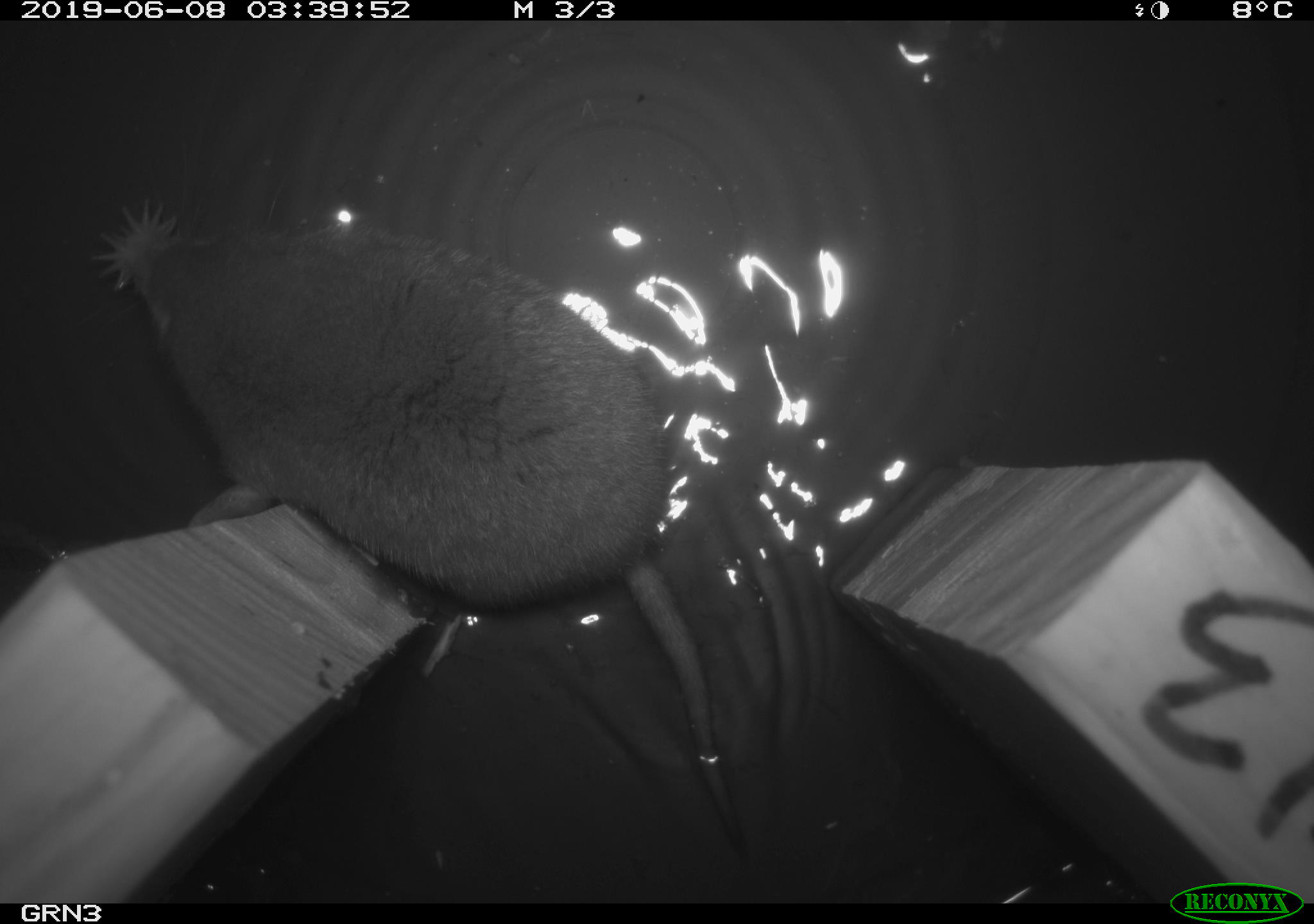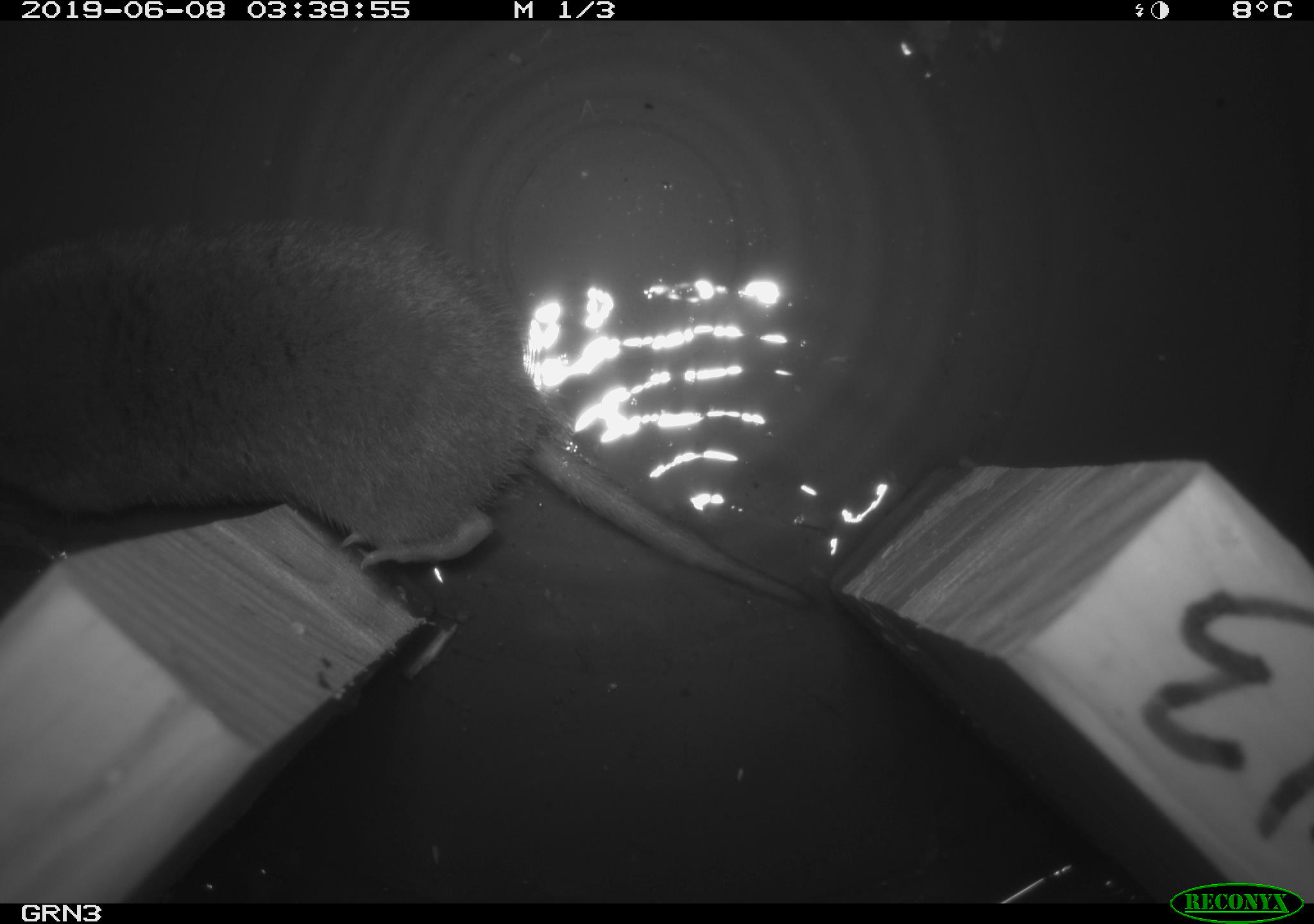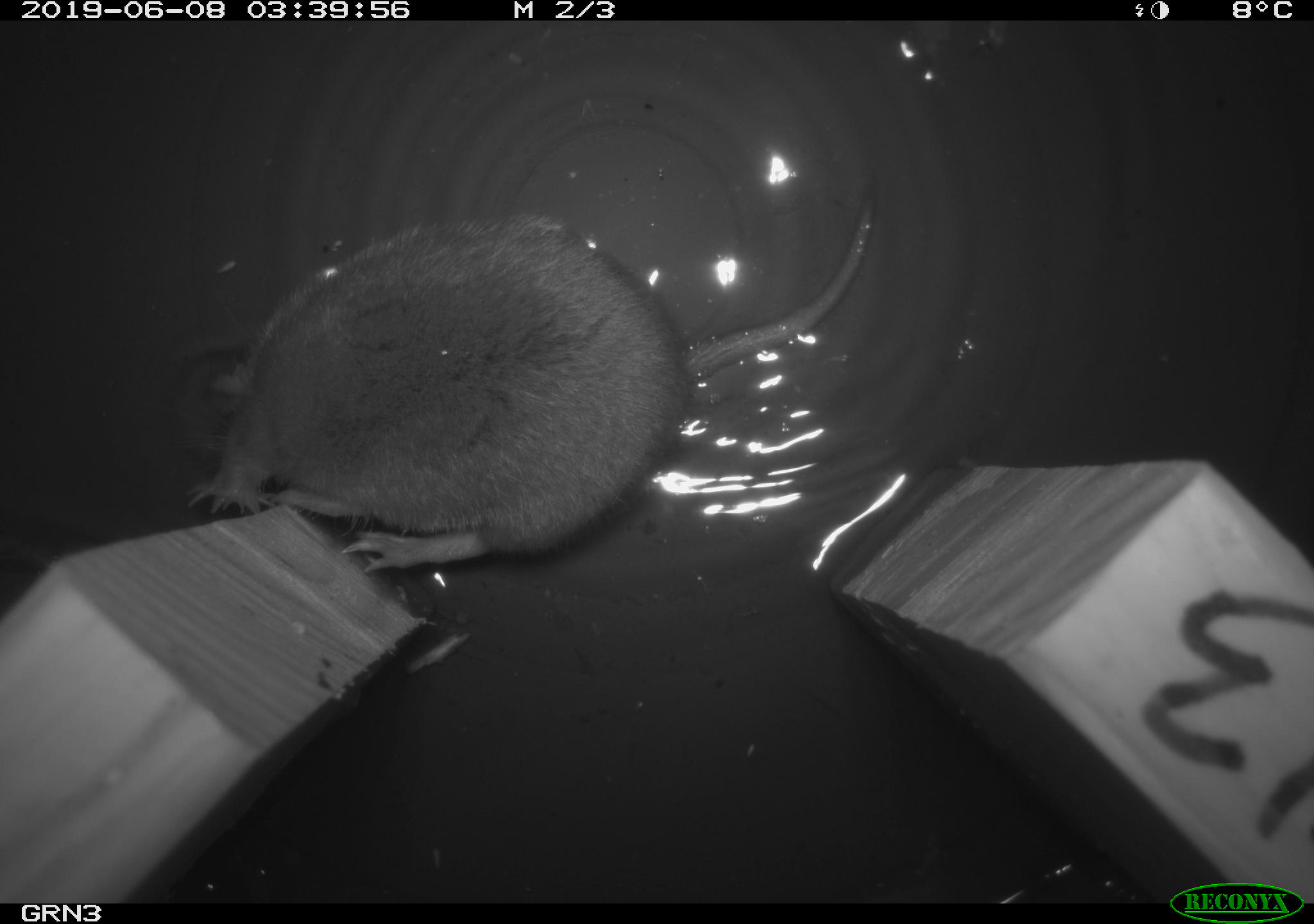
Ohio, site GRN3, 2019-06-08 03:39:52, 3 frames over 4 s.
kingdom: Animalia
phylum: Chordata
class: Mammalia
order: Eulipotyphla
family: Talpidae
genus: Condylura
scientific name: Condylura cristata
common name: star-nosed mole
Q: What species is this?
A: Star-nosed mole (Condylura cristata).